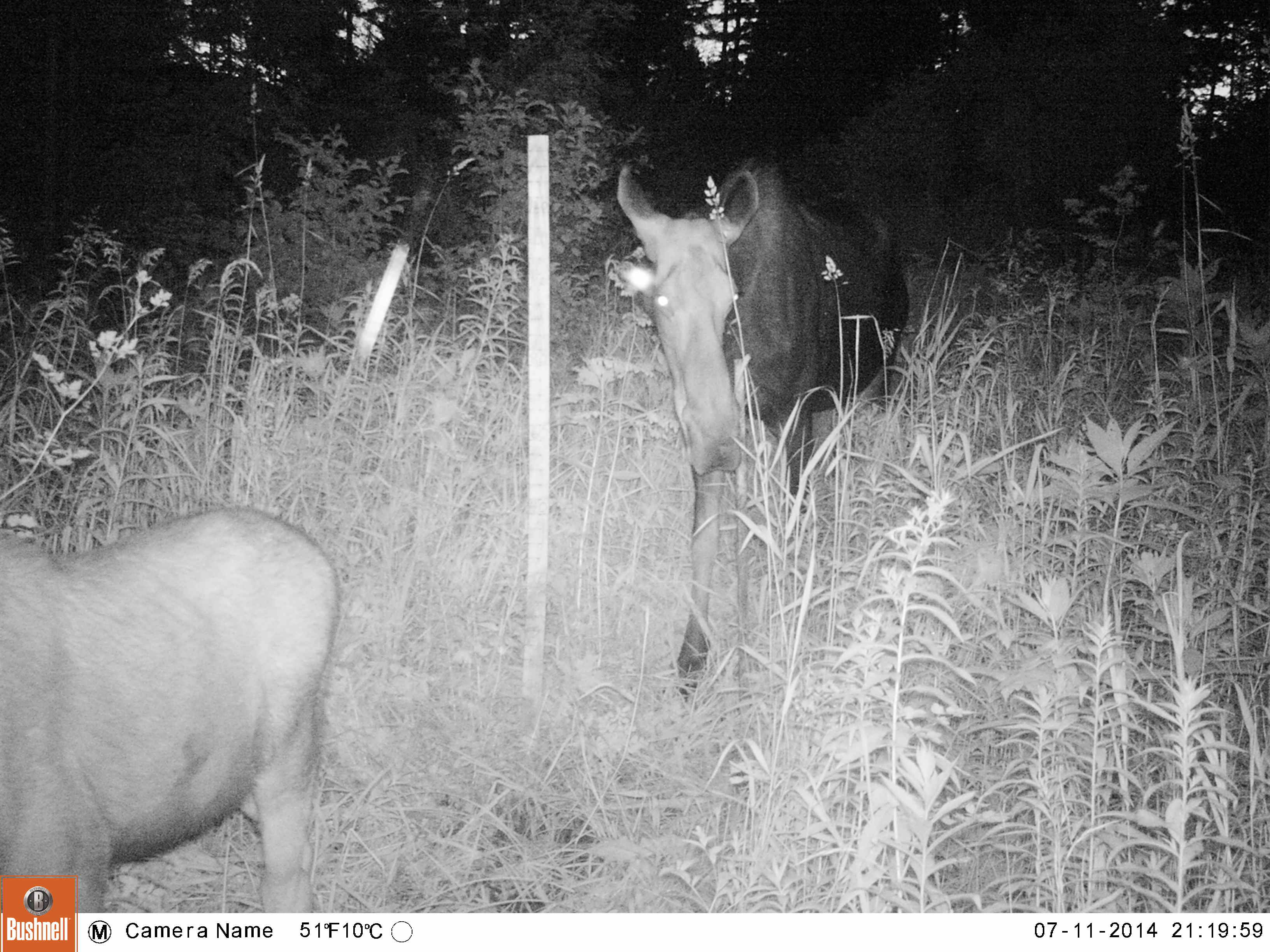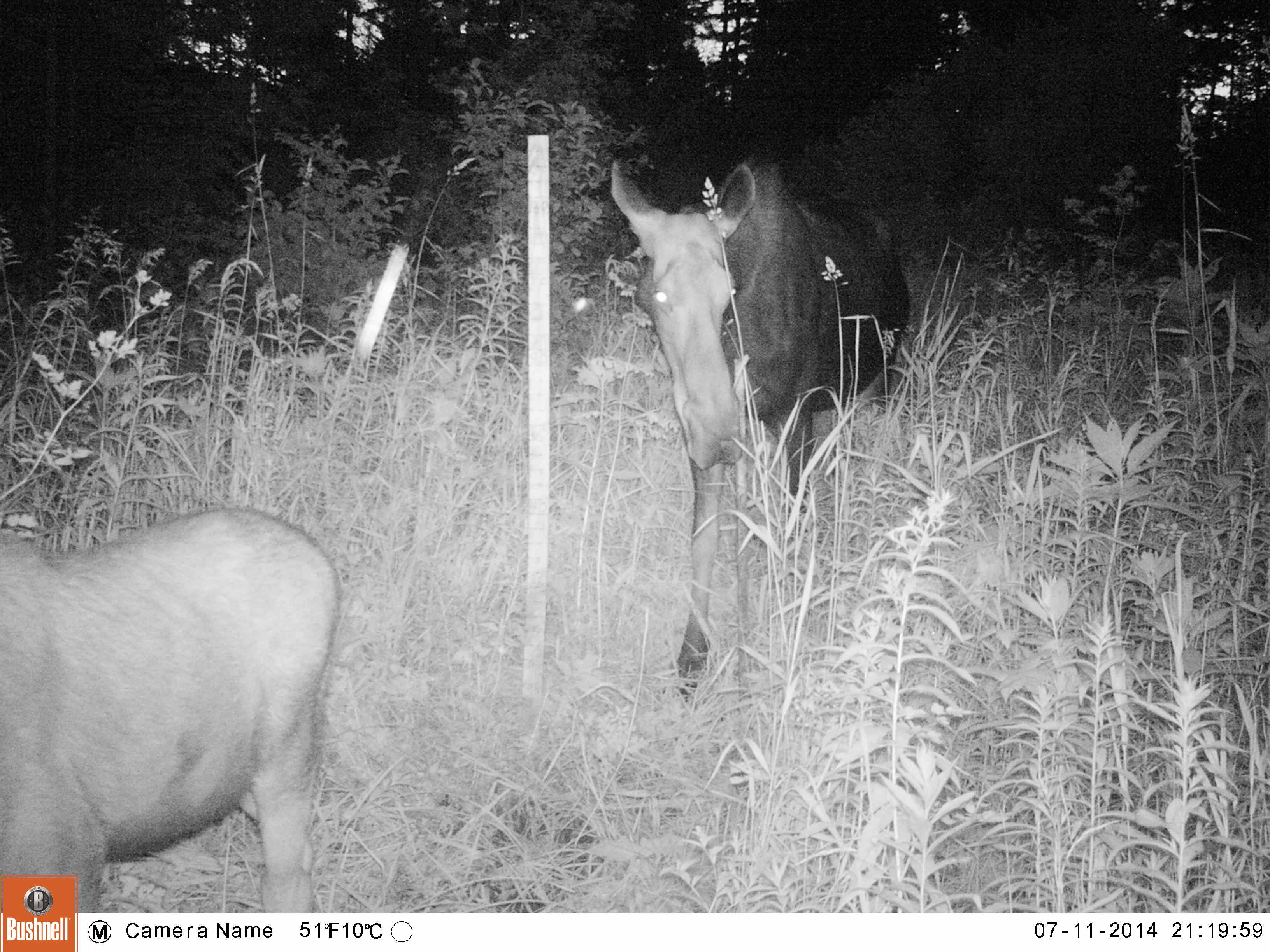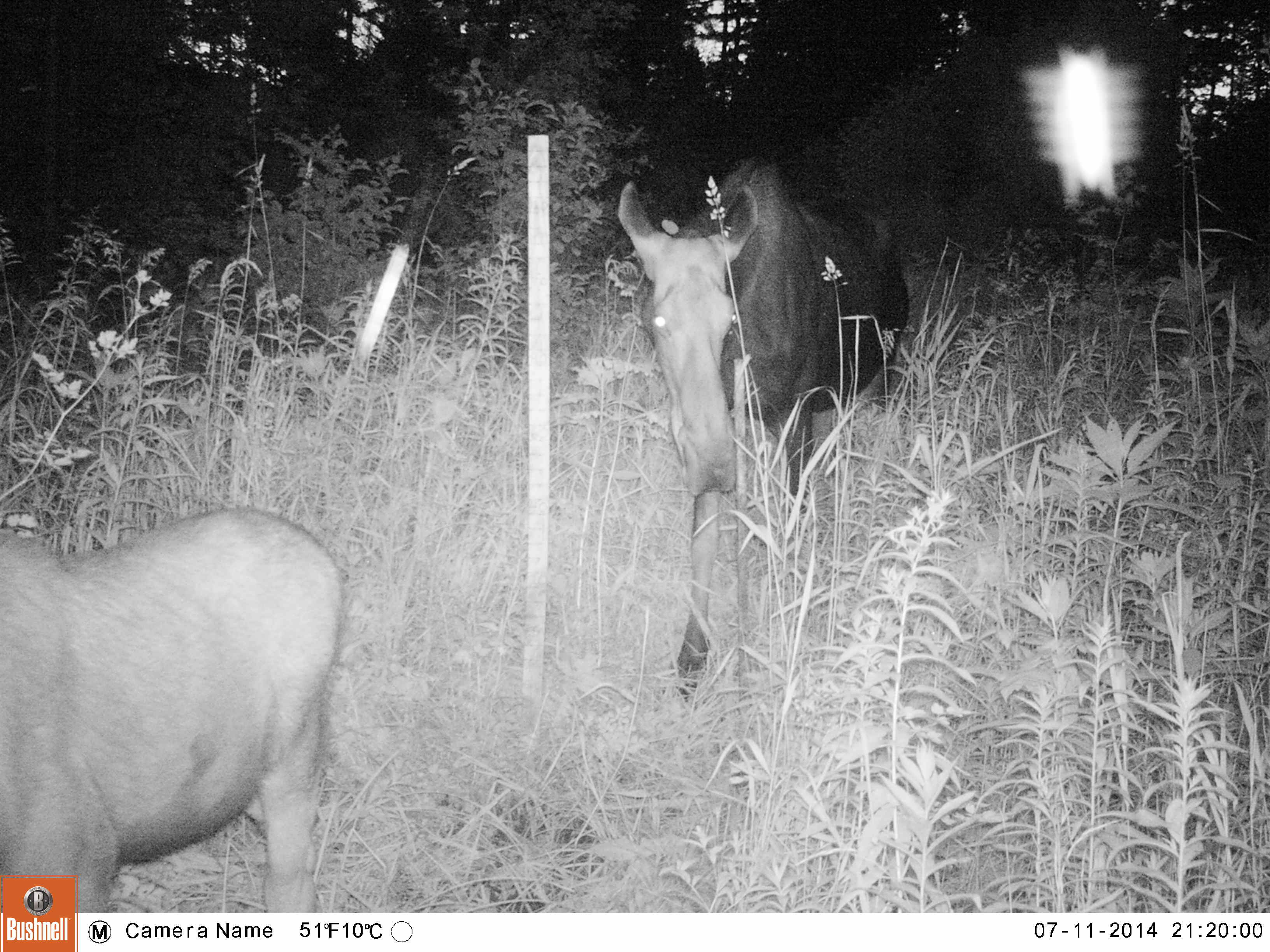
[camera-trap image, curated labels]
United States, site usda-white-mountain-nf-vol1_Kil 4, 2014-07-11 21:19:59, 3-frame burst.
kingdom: Animalia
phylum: Chordata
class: Mammalia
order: Artiodactyla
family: Cervidae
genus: Alces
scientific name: Alces alces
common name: moose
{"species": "moose (Alces alces)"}